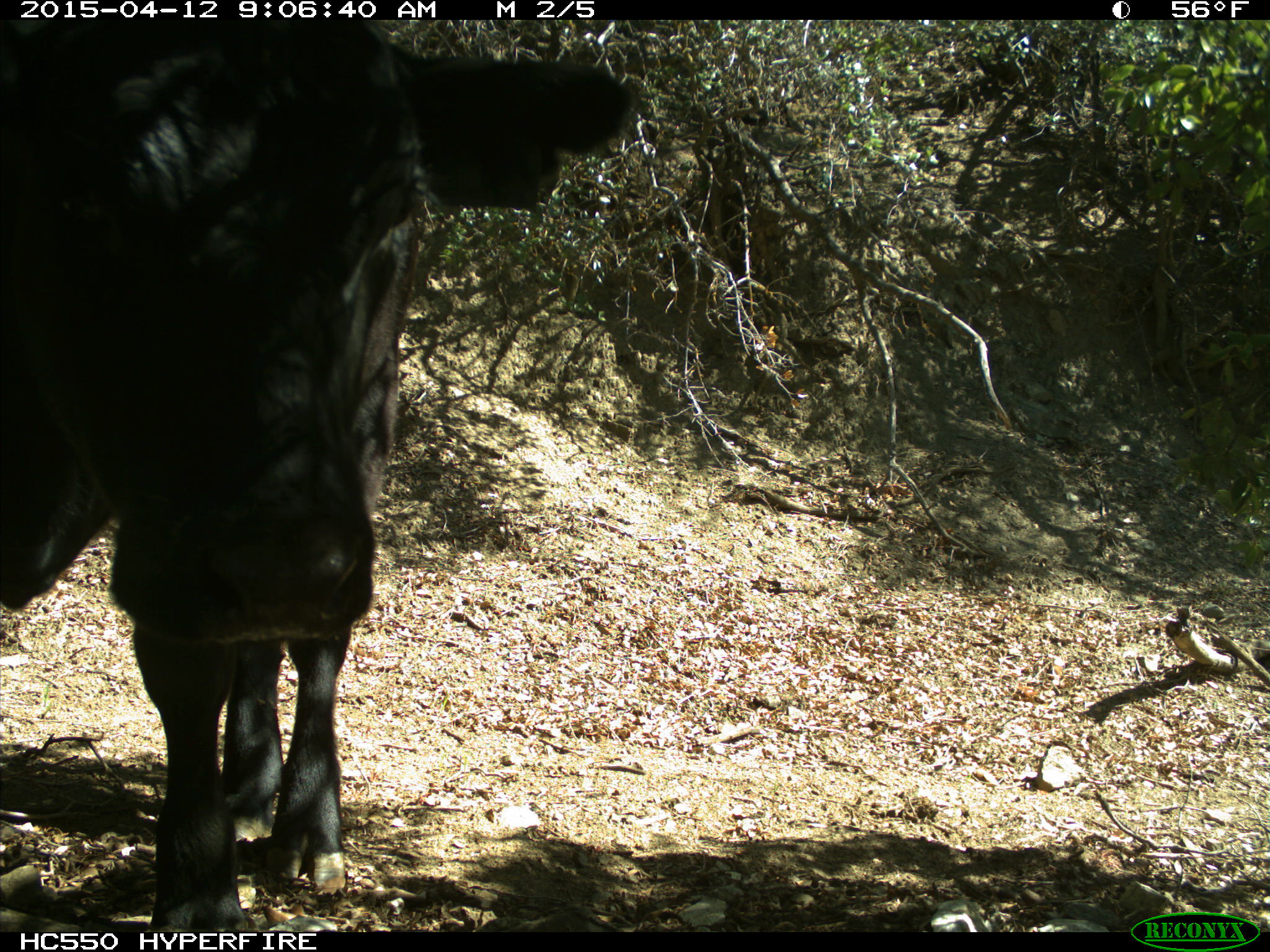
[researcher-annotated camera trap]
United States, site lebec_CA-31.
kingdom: Animalia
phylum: Chordata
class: Mammalia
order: Artiodactyla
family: Bovidae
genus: Bos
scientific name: Bos taurus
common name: domestic cow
Bos taurus (domestic cow).